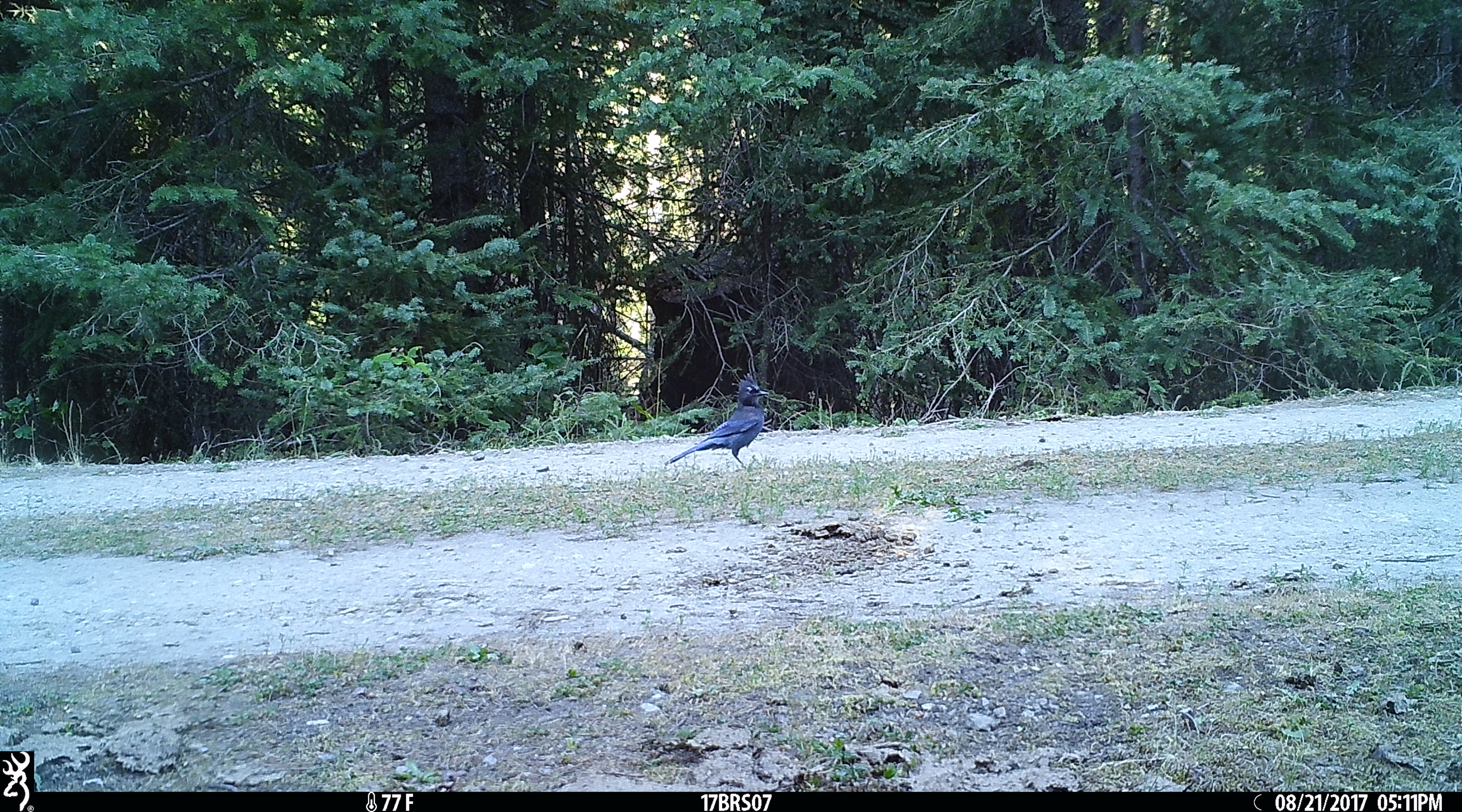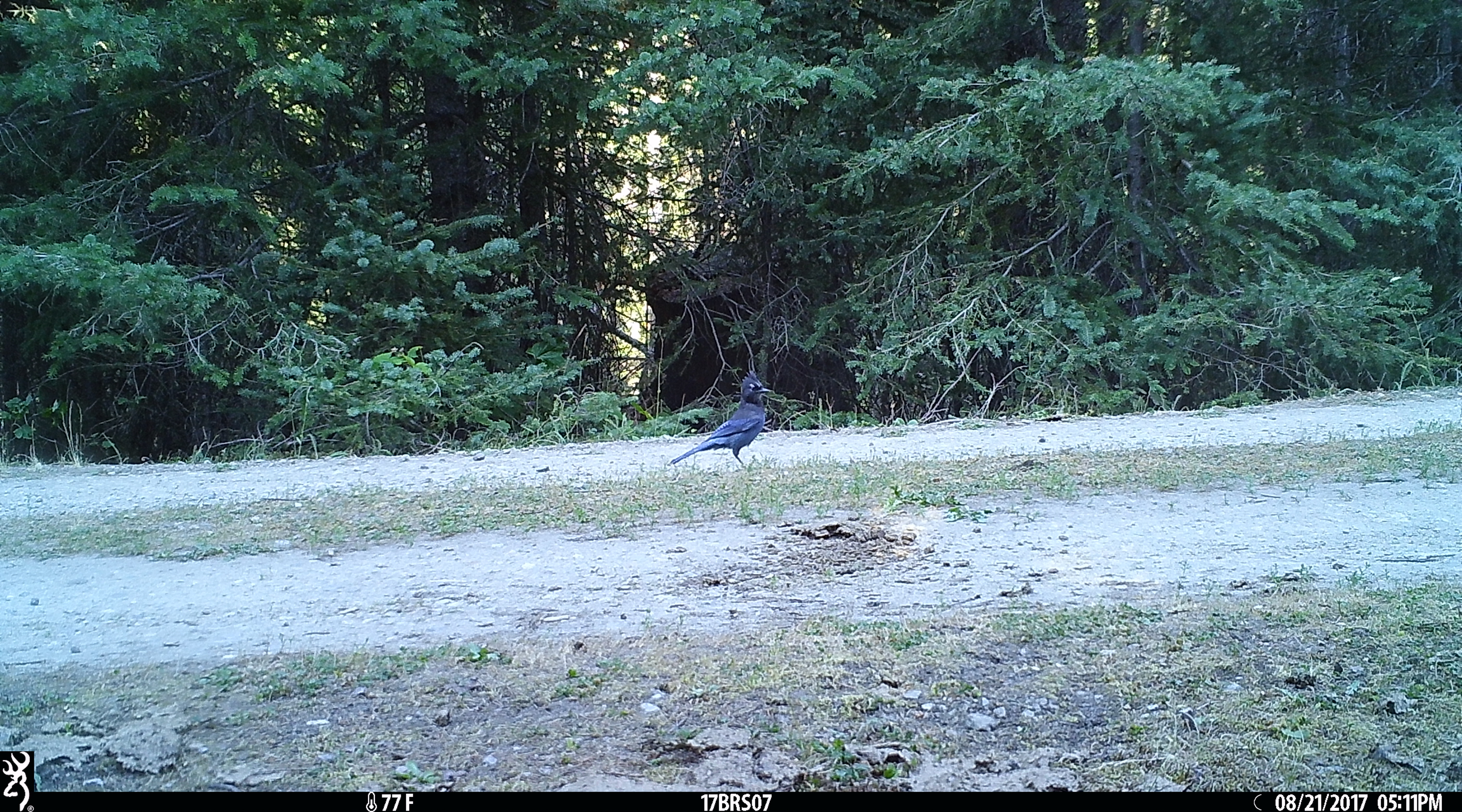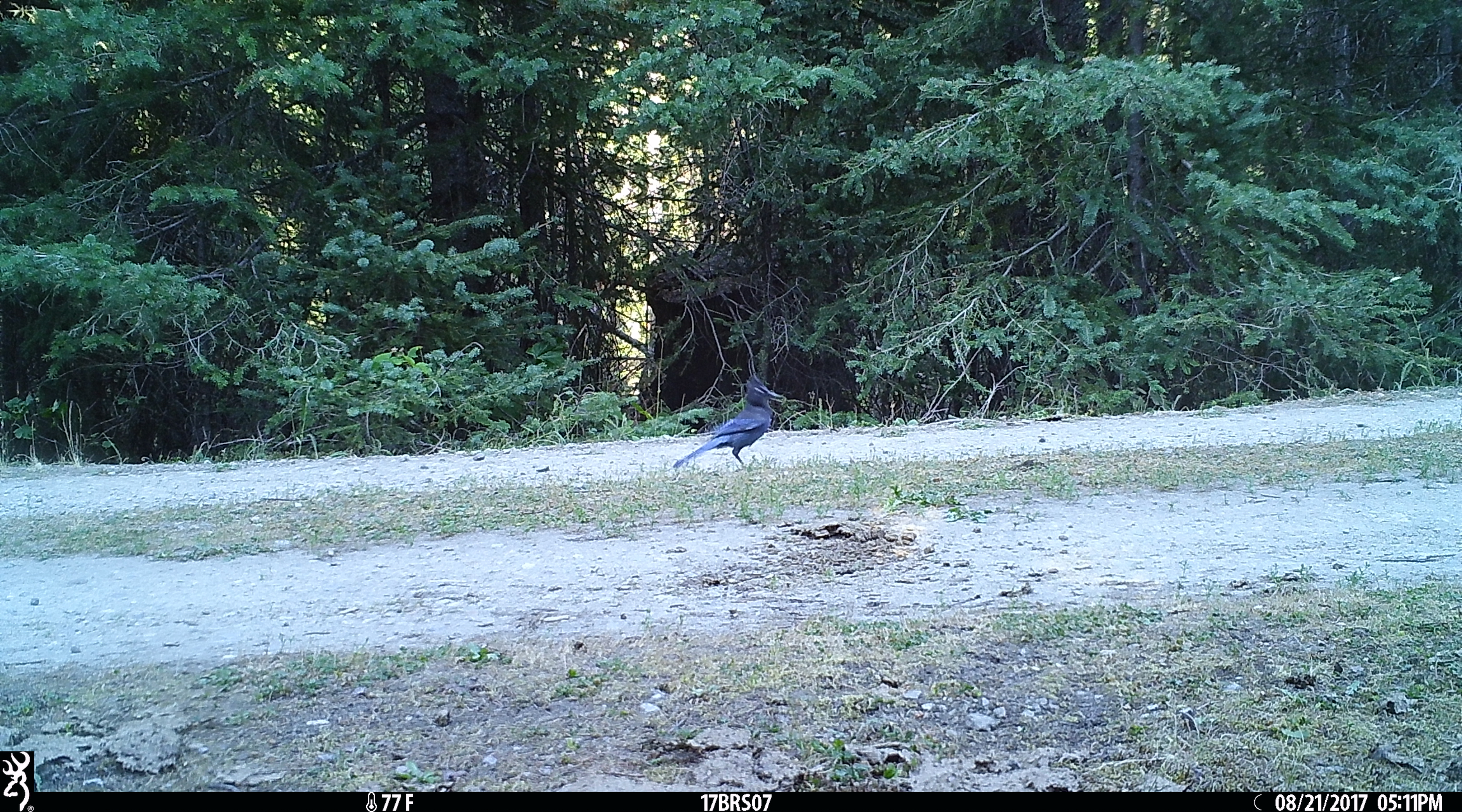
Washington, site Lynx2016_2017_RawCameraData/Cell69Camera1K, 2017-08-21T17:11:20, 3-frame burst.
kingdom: Animalia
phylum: Chordata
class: Aves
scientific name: Aves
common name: birds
Aves (birds). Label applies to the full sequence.